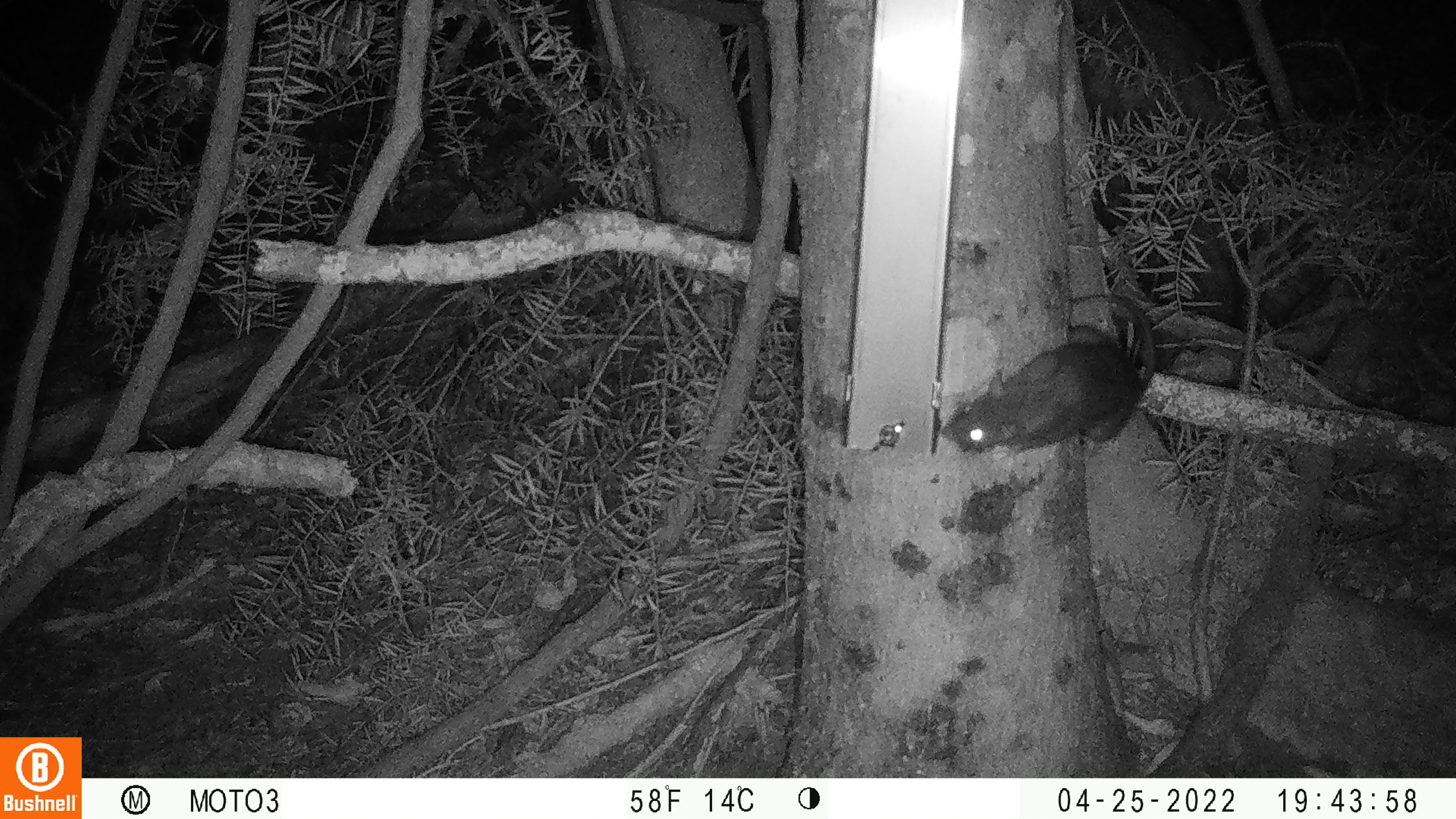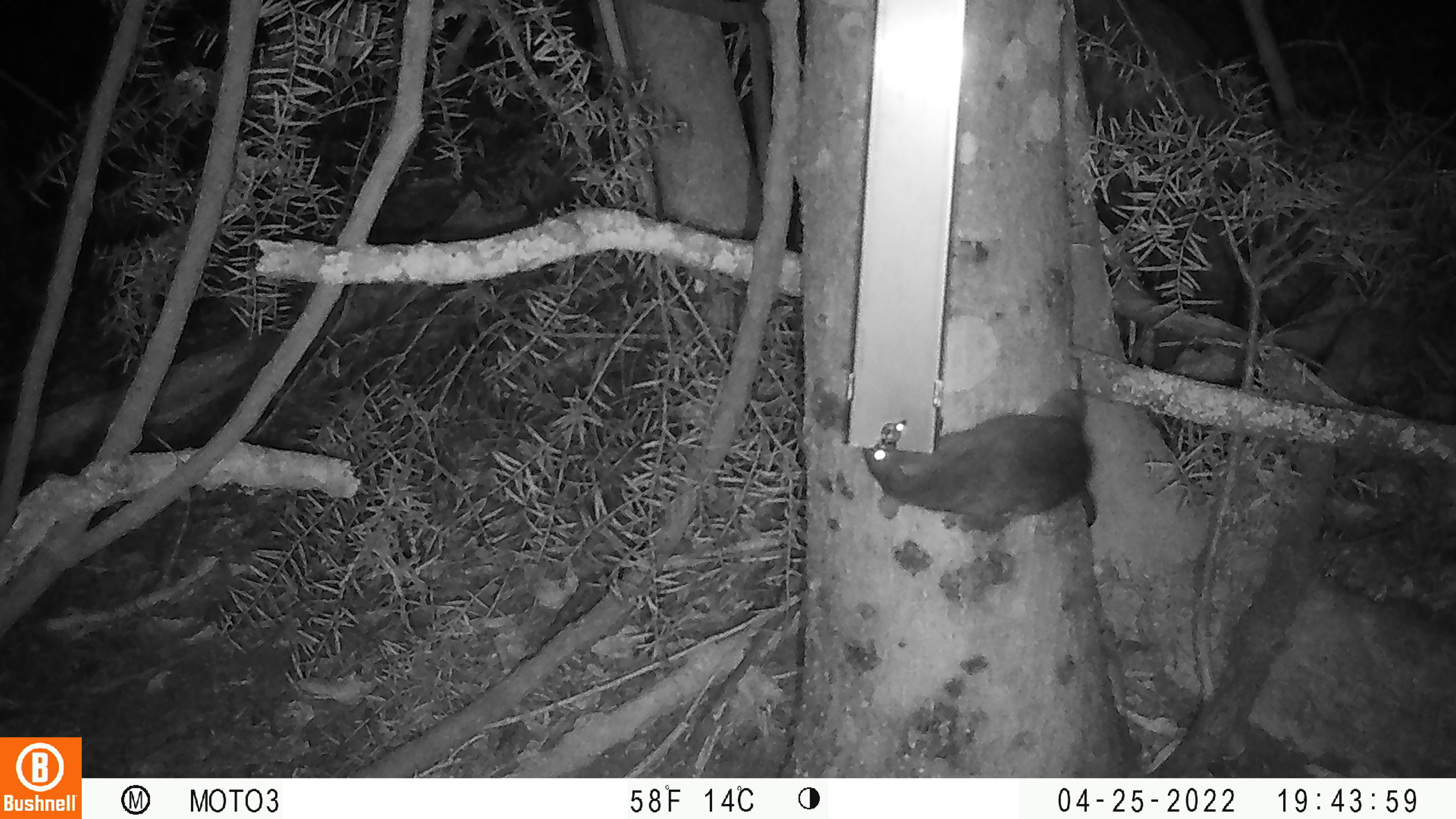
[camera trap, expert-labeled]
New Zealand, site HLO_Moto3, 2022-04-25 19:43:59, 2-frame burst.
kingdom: Animalia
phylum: Chordata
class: Mammalia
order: Rodentia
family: Muridae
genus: Rattus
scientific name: Rattus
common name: rat